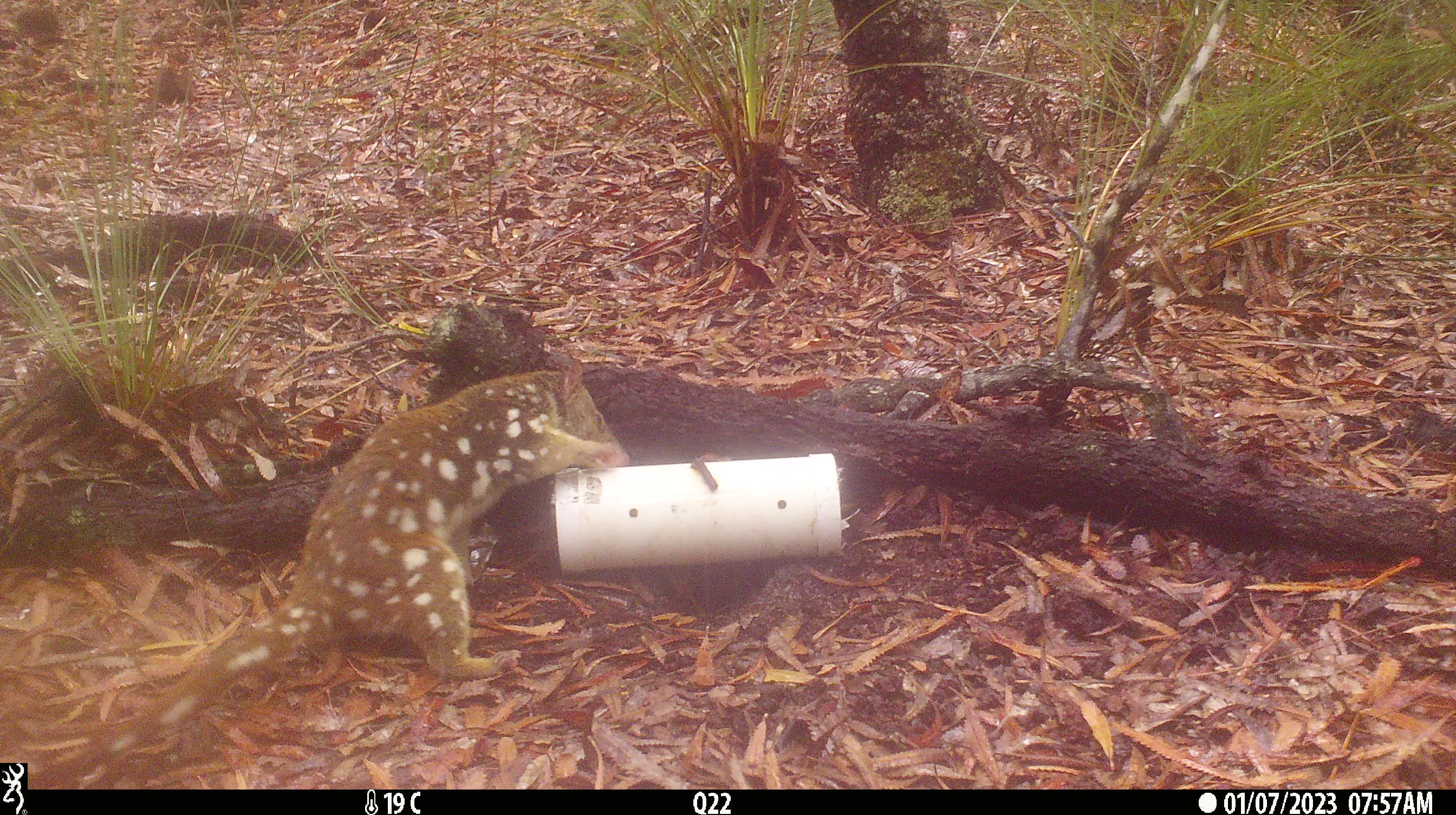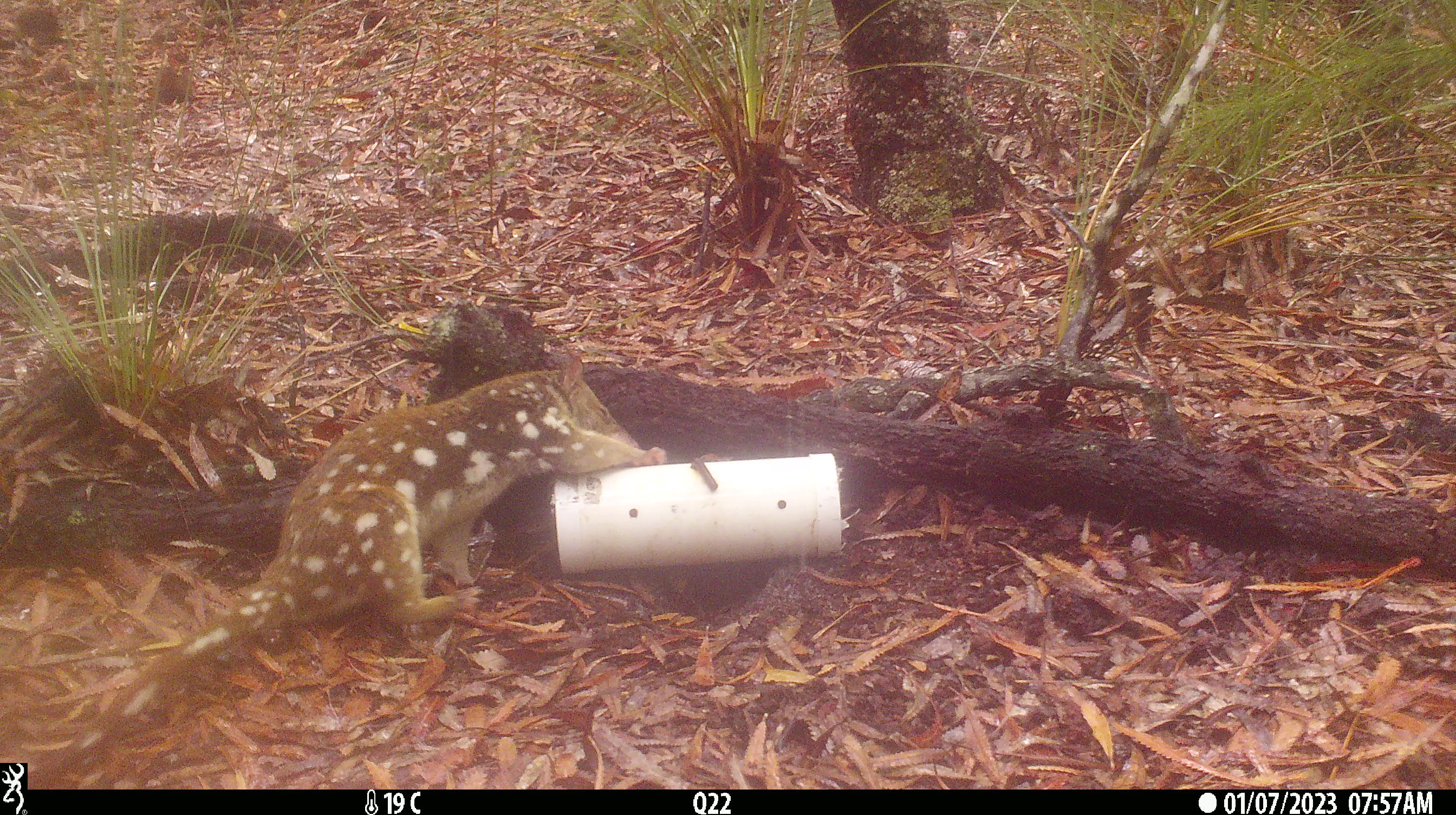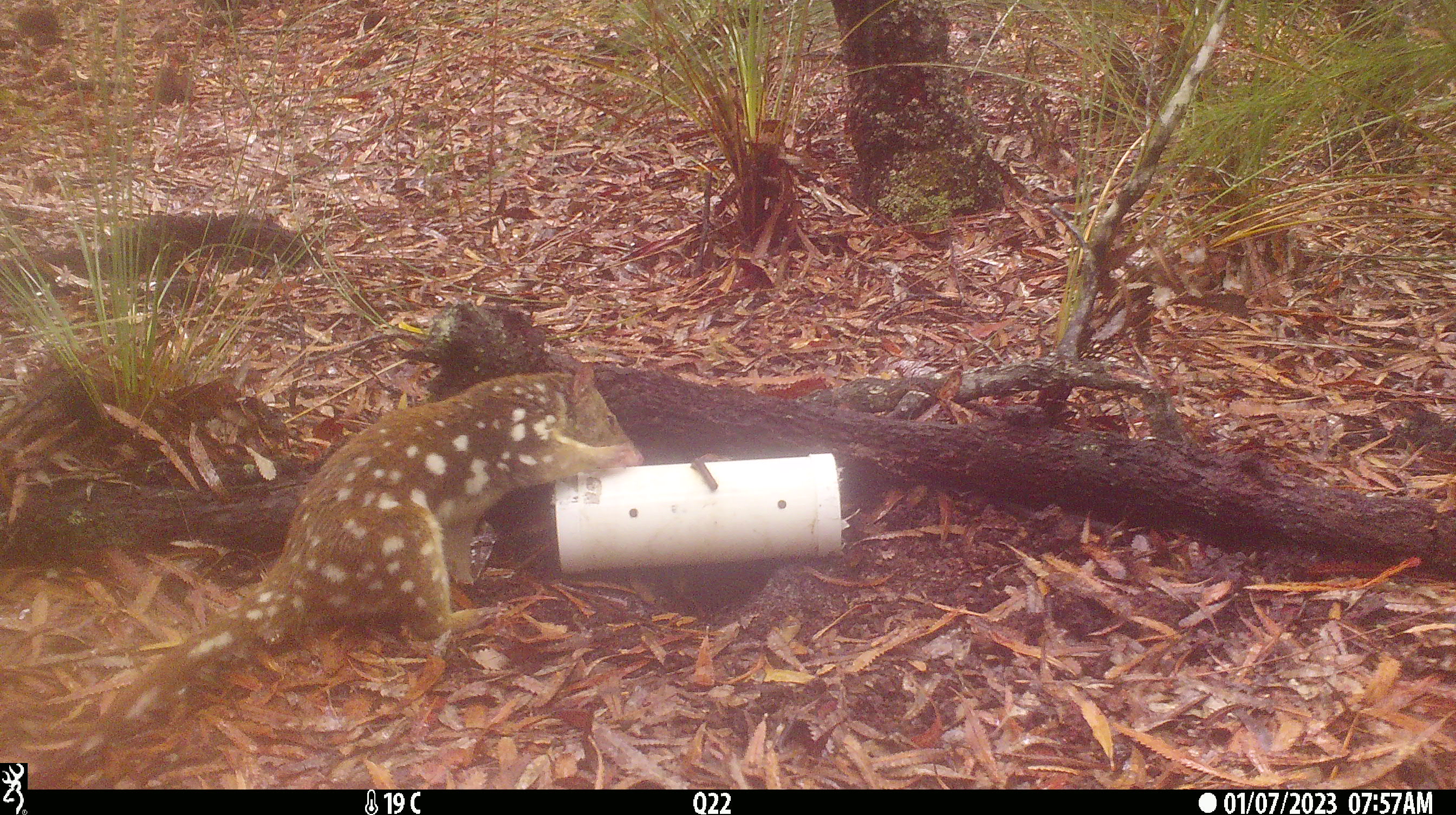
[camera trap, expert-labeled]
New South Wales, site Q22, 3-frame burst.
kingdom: Animalia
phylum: Chordata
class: Mammalia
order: Dasyuromorphia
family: Dasyuridae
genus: Dasyurus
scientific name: Dasyurus maculatus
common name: spotted-tailed quoll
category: quoll